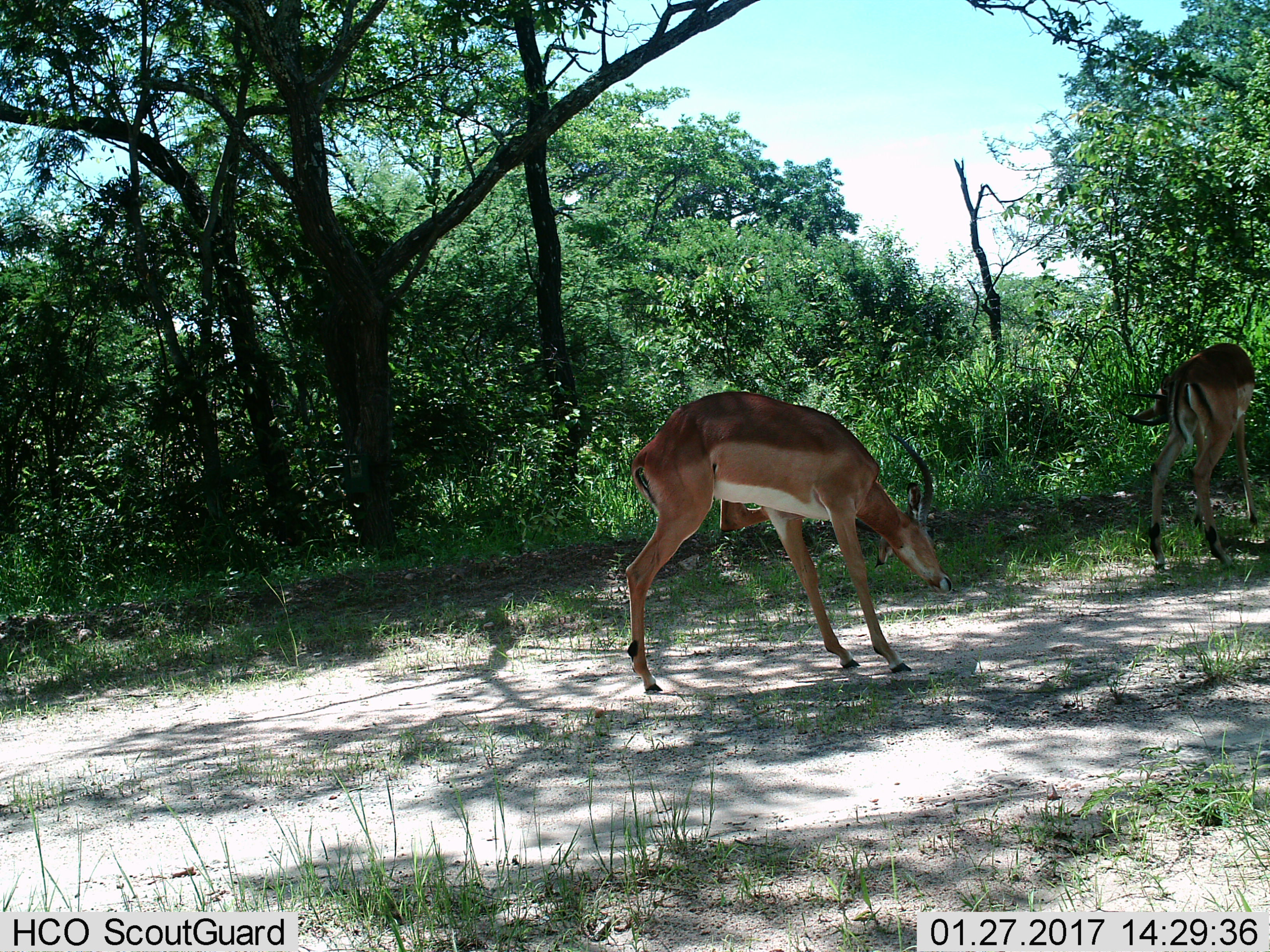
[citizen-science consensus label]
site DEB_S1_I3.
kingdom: Animalia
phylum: Chordata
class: Mammalia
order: Artiodactyla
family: Bovidae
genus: Aepyceros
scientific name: Aepyceros melampus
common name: impala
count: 2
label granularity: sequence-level